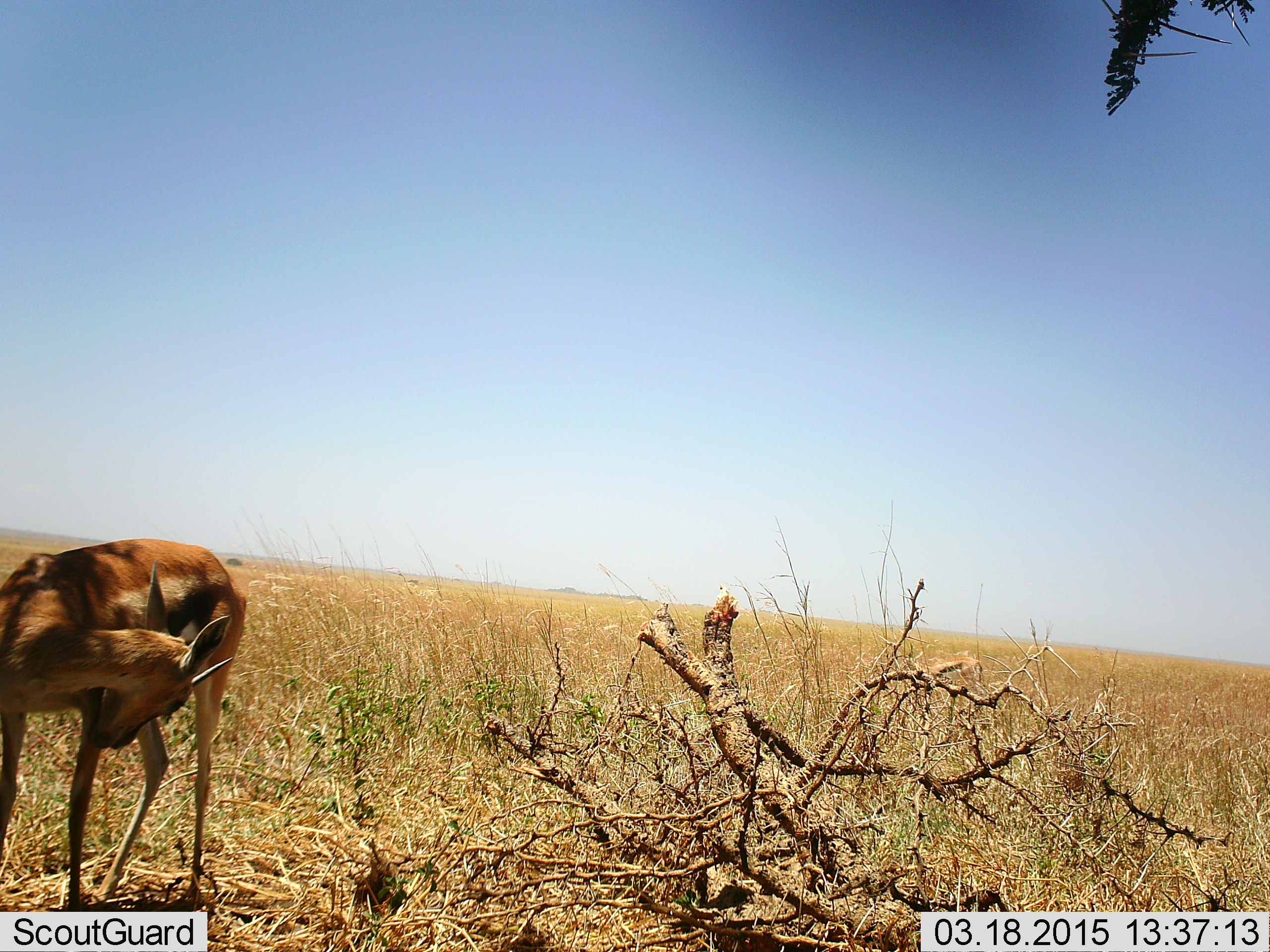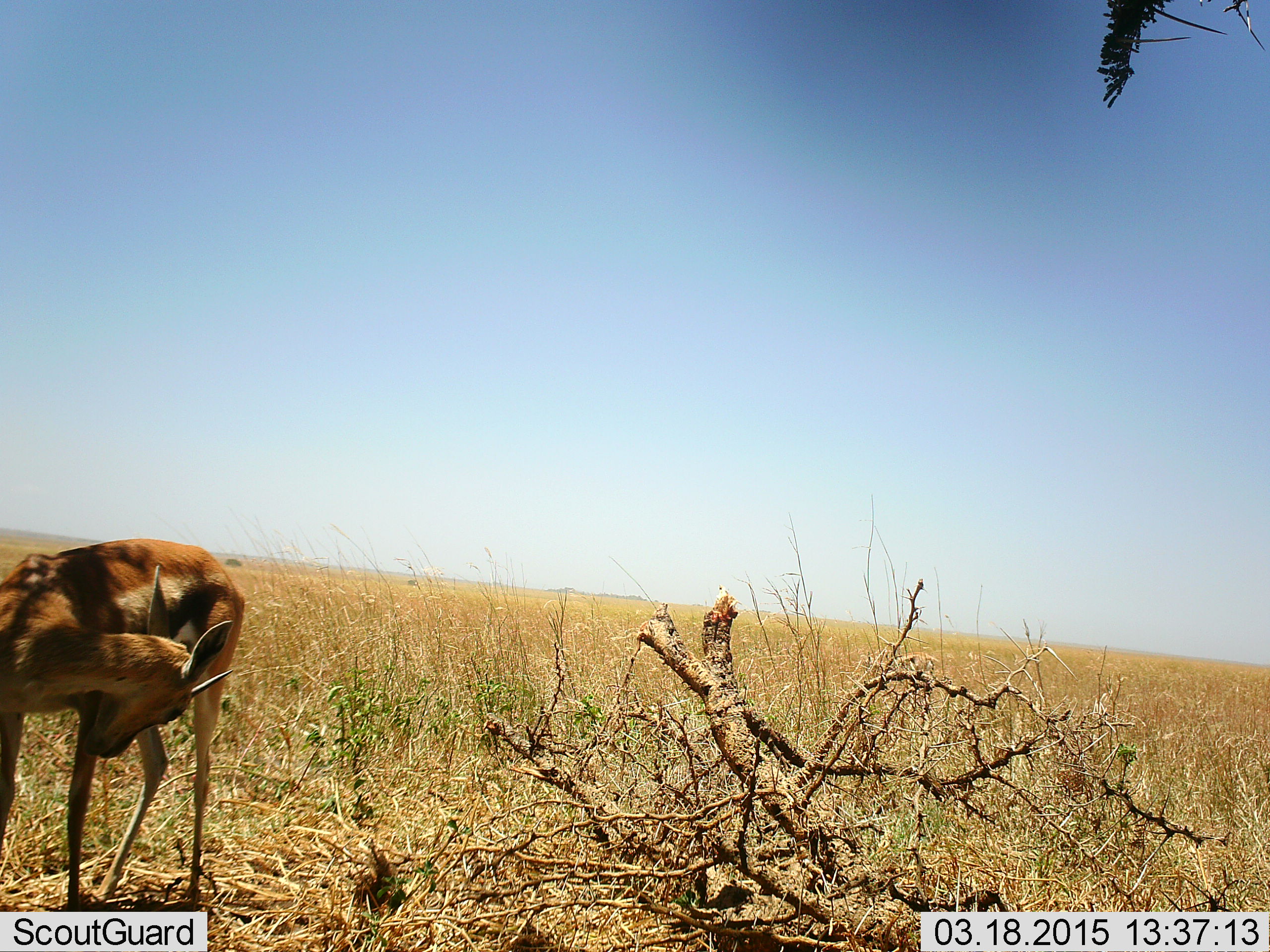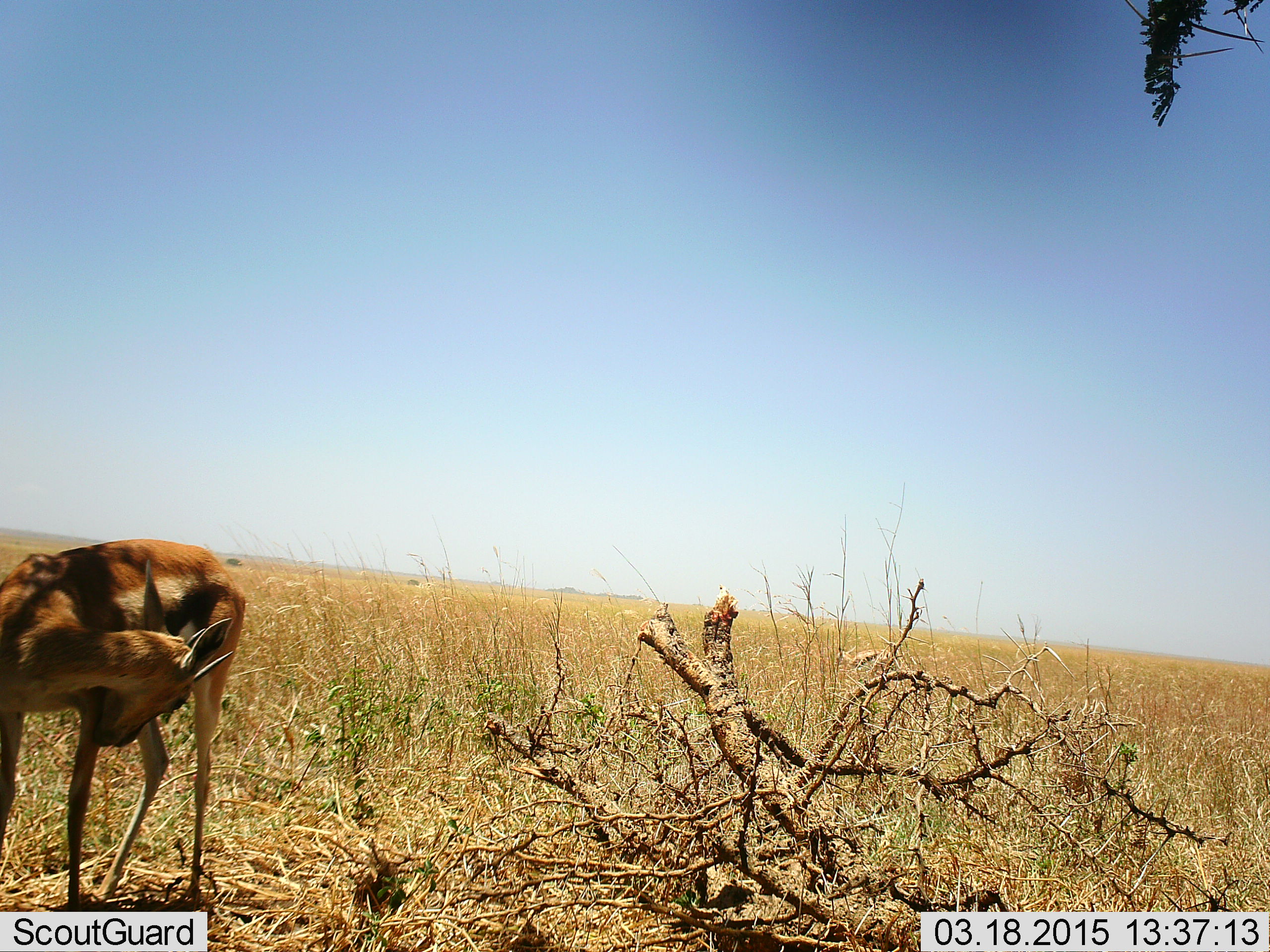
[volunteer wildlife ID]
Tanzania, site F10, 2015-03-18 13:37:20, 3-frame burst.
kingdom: Animalia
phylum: Chordata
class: Mammalia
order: Artiodactyla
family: Bovidae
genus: Eudorcas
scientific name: Eudorcas thomsonii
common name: thomson's gazelle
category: gazellethomsons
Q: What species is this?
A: Gazellethomsons (thomson's gazelle) (Eudorcas thomsonii).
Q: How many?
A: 1.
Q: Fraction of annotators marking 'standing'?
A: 80%.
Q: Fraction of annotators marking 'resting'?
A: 0%.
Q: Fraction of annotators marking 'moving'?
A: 20%.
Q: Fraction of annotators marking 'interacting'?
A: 10%.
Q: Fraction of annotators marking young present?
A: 0%.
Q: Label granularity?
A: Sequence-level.